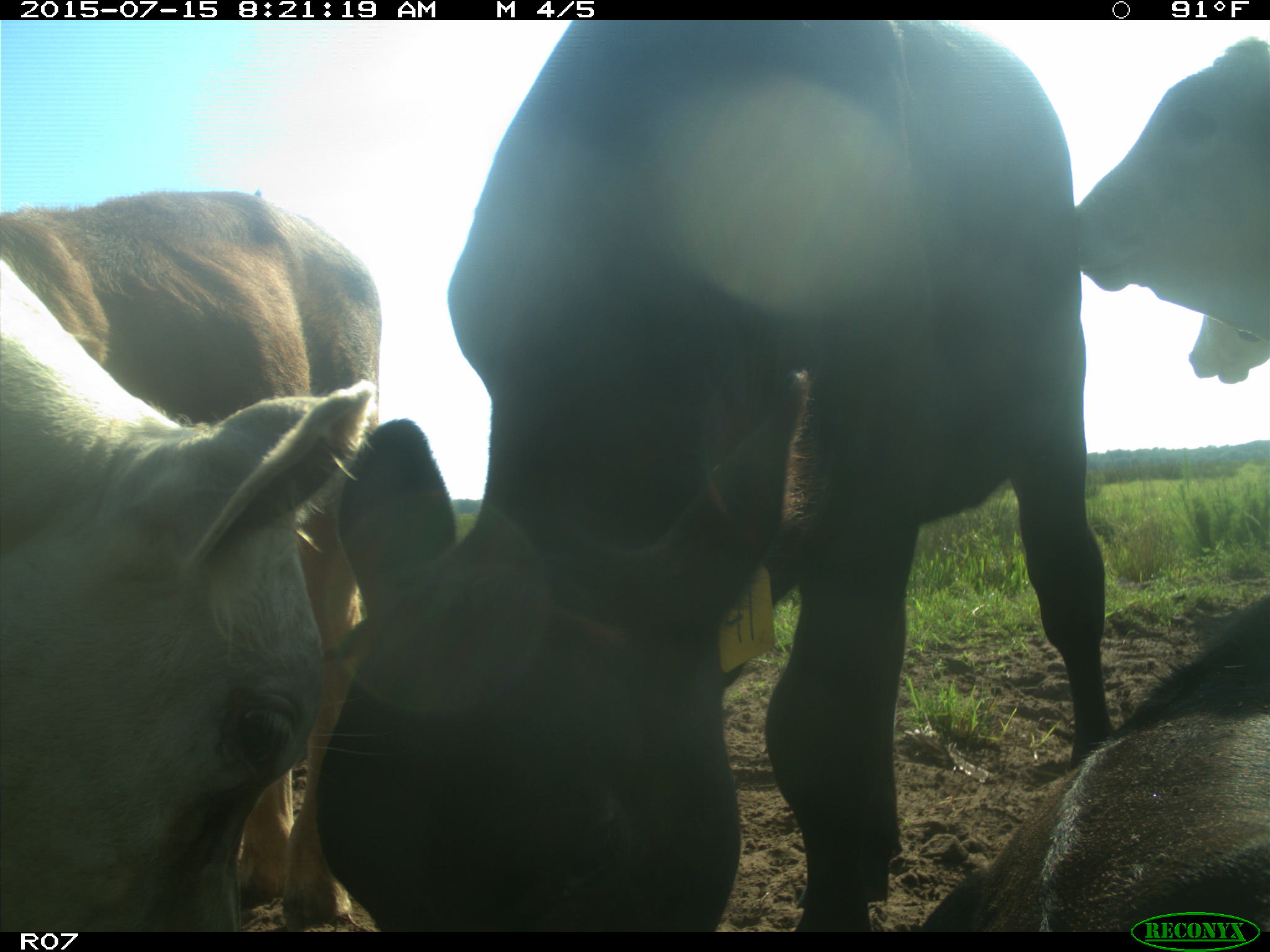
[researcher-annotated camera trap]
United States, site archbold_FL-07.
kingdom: Animalia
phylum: Chordata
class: Mammalia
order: Artiodactyla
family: Bovidae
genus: Bos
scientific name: Bos taurus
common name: domestic cow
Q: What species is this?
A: Bos taurus (domestic cow).